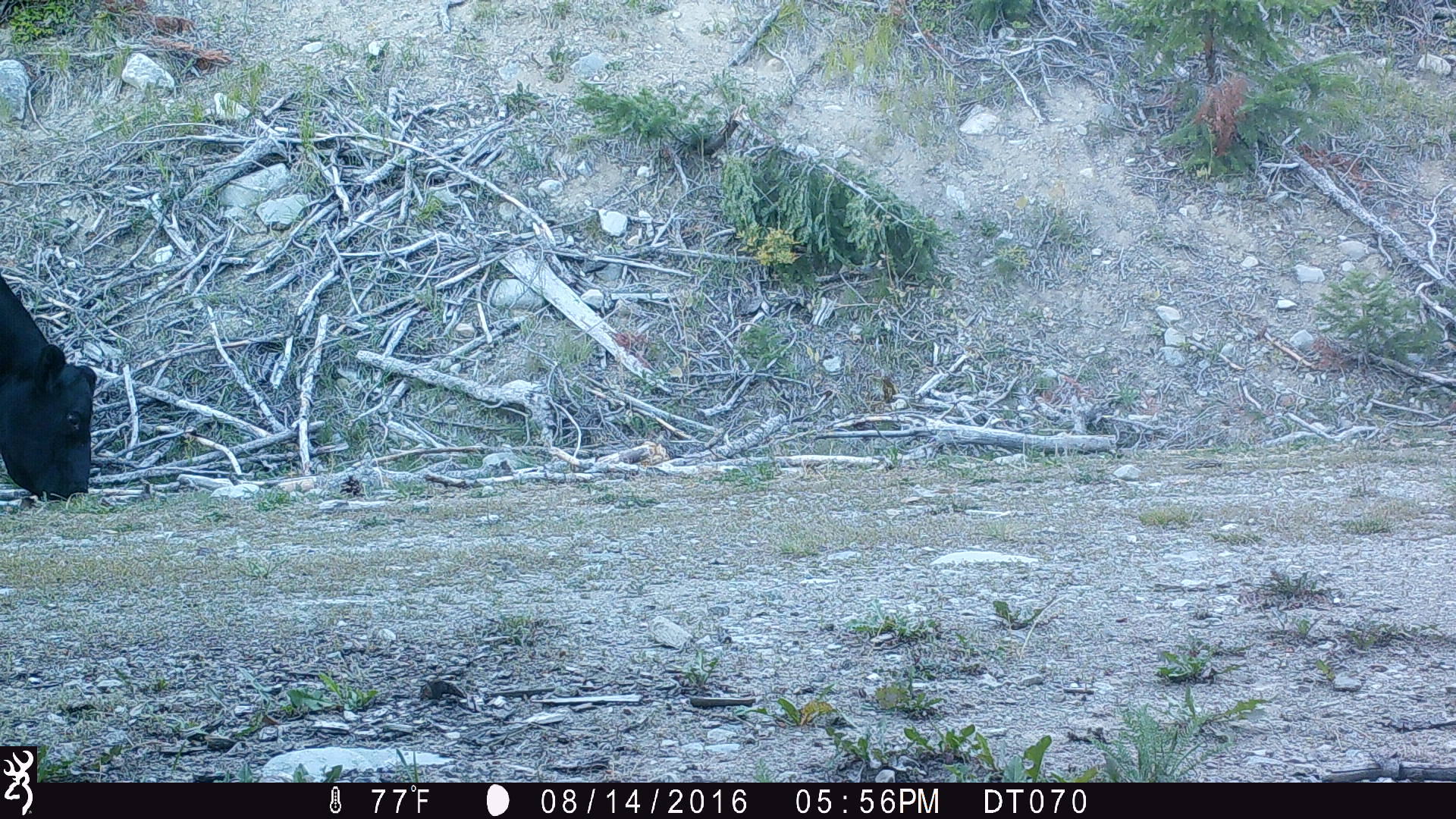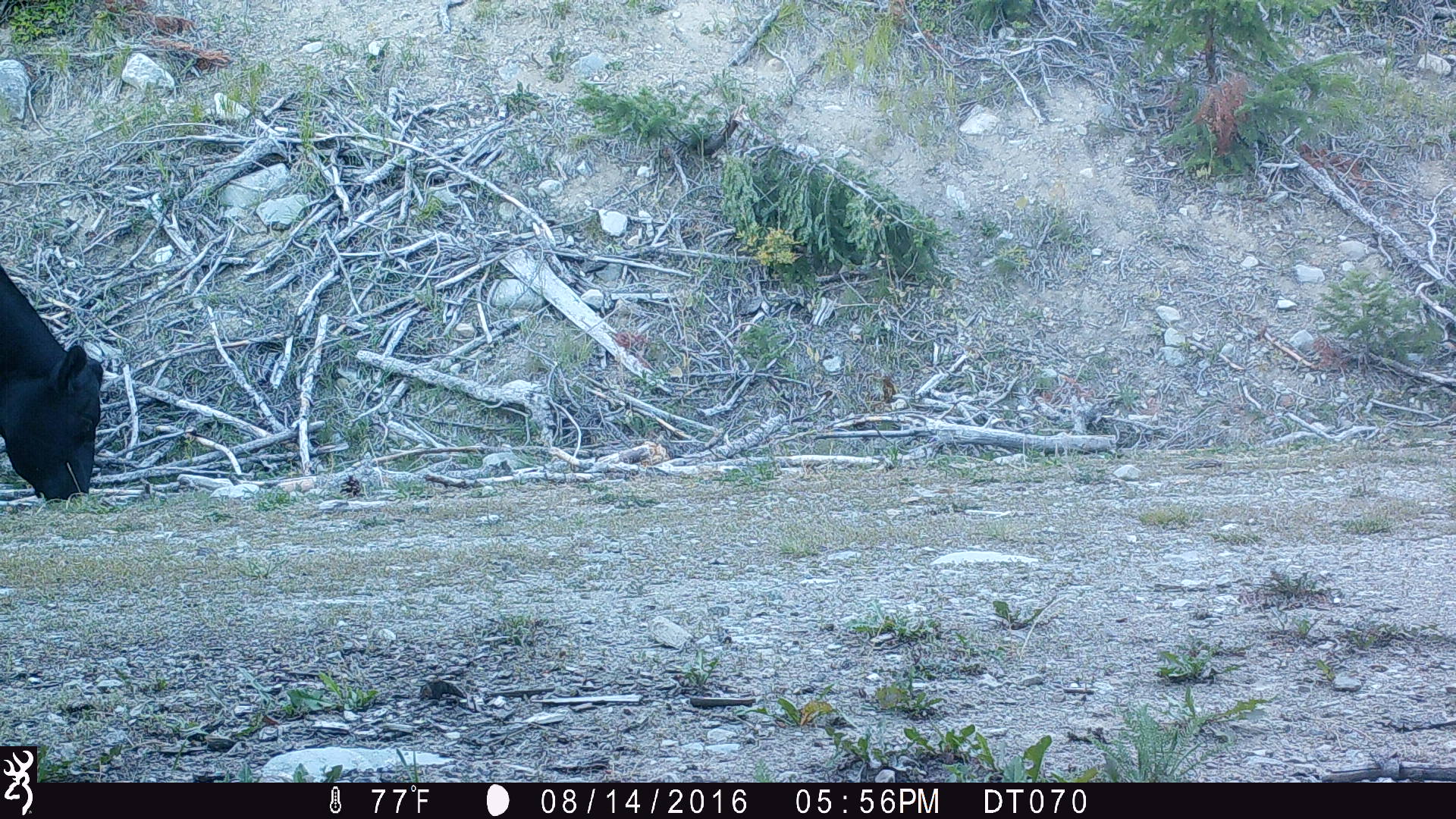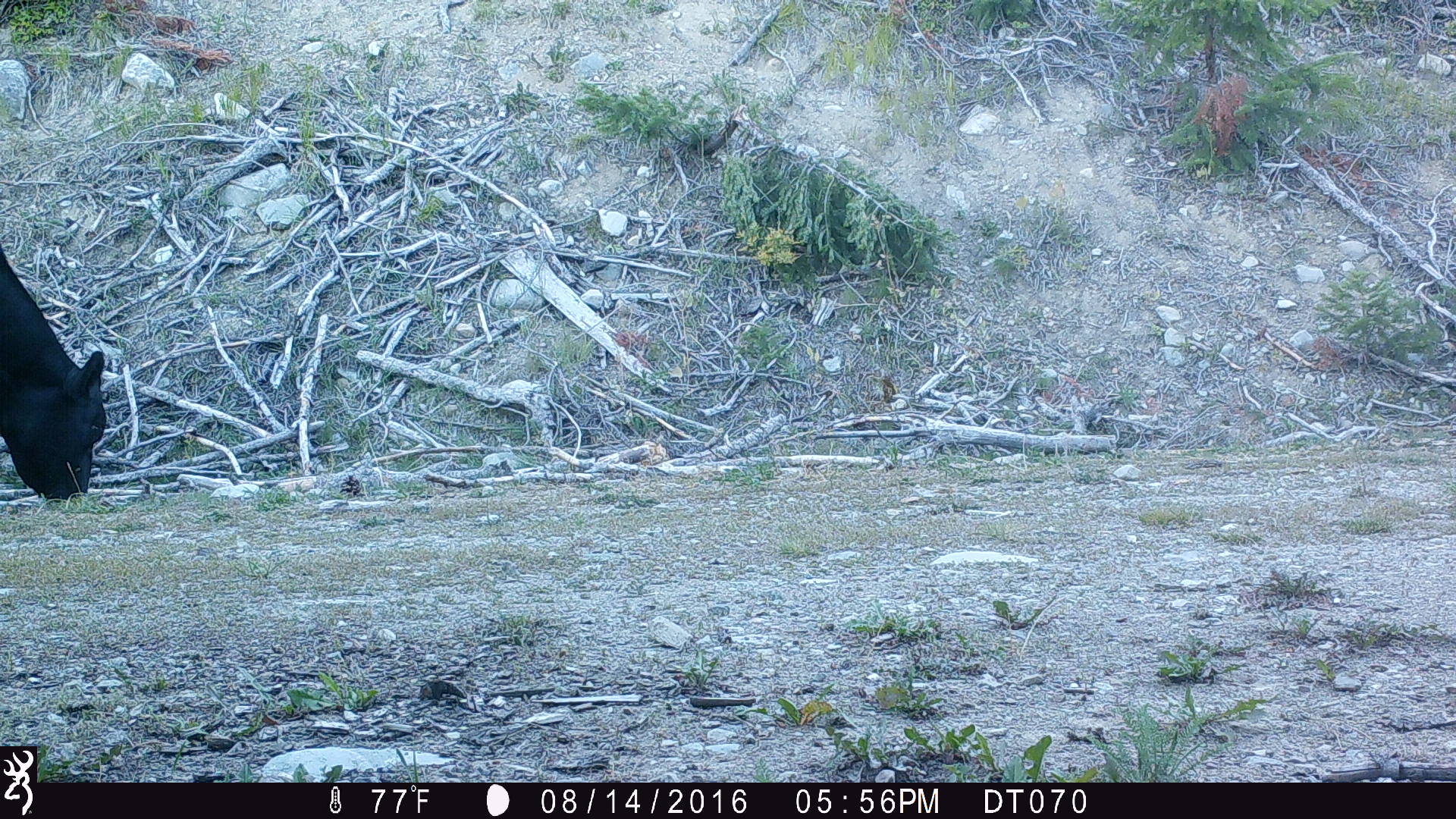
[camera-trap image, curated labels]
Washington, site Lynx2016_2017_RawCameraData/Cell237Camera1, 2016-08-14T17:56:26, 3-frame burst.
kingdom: Animalia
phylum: Chordata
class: Mammalia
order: Artiodactyla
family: Bovidae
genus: Bos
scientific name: Bos taurus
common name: domestic cattle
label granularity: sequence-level